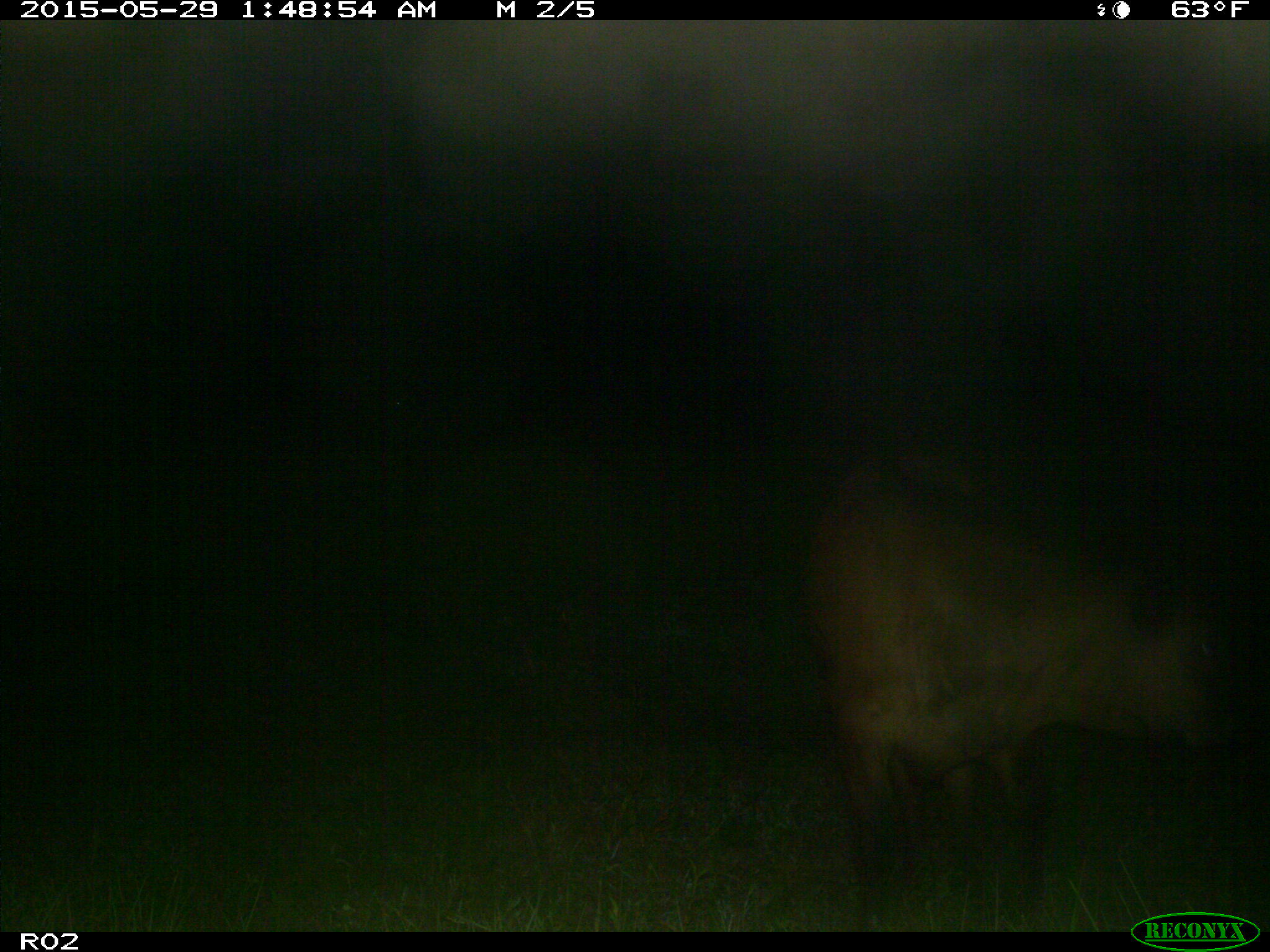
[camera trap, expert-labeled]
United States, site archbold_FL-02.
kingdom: Animalia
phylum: Chordata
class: Mammalia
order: Artiodactyla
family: Bovidae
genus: Bos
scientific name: Bos taurus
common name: domestic cow